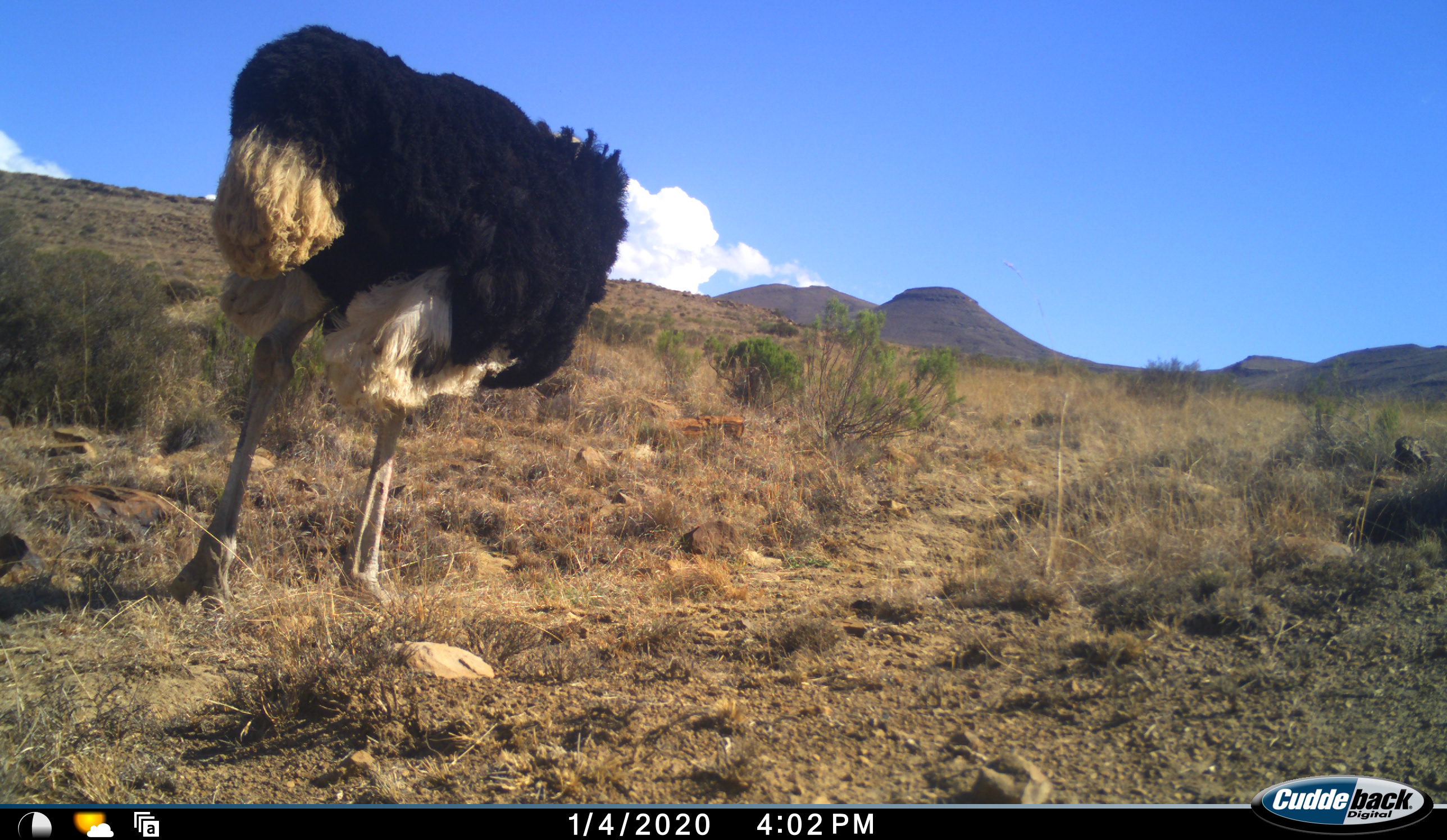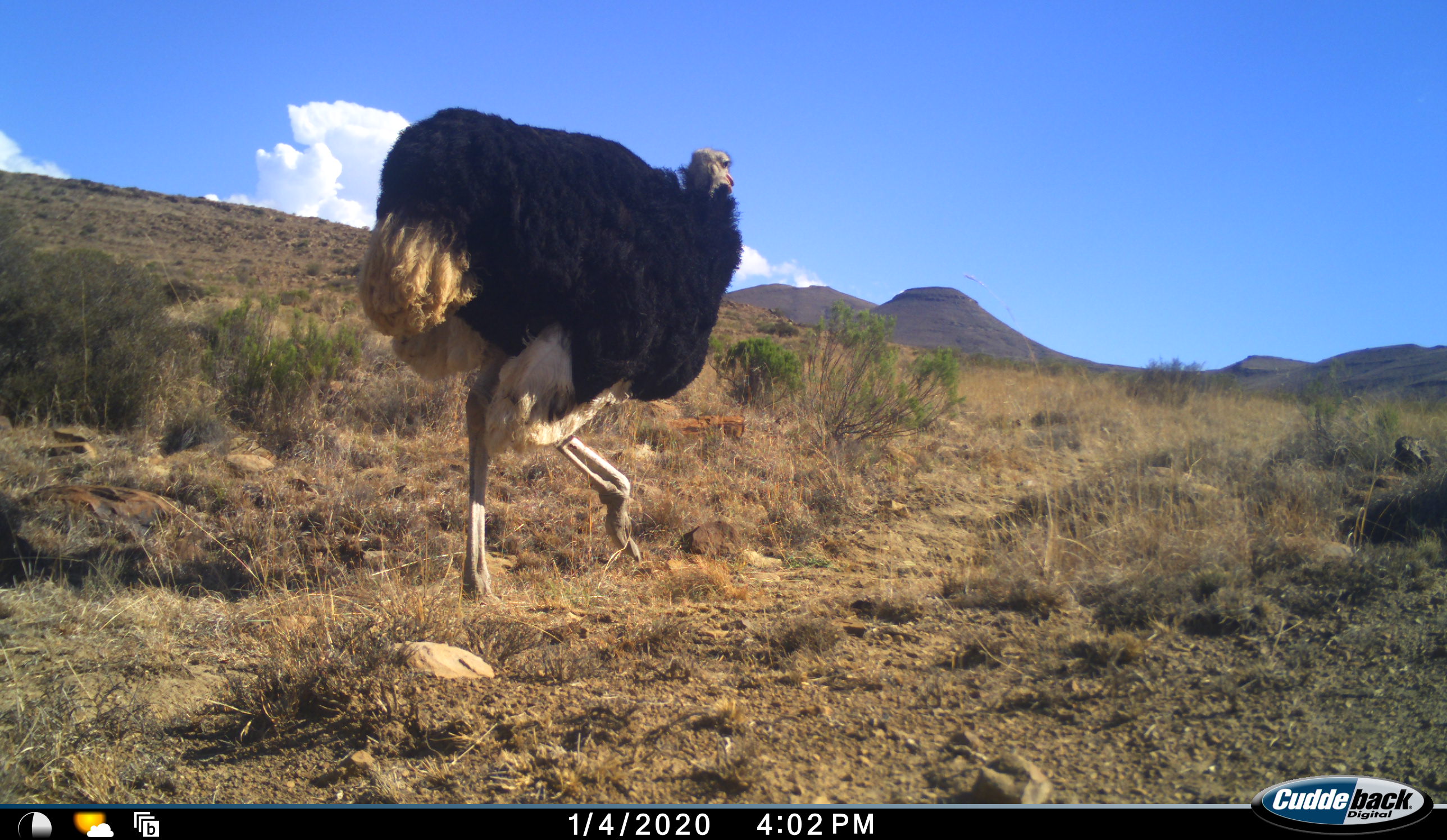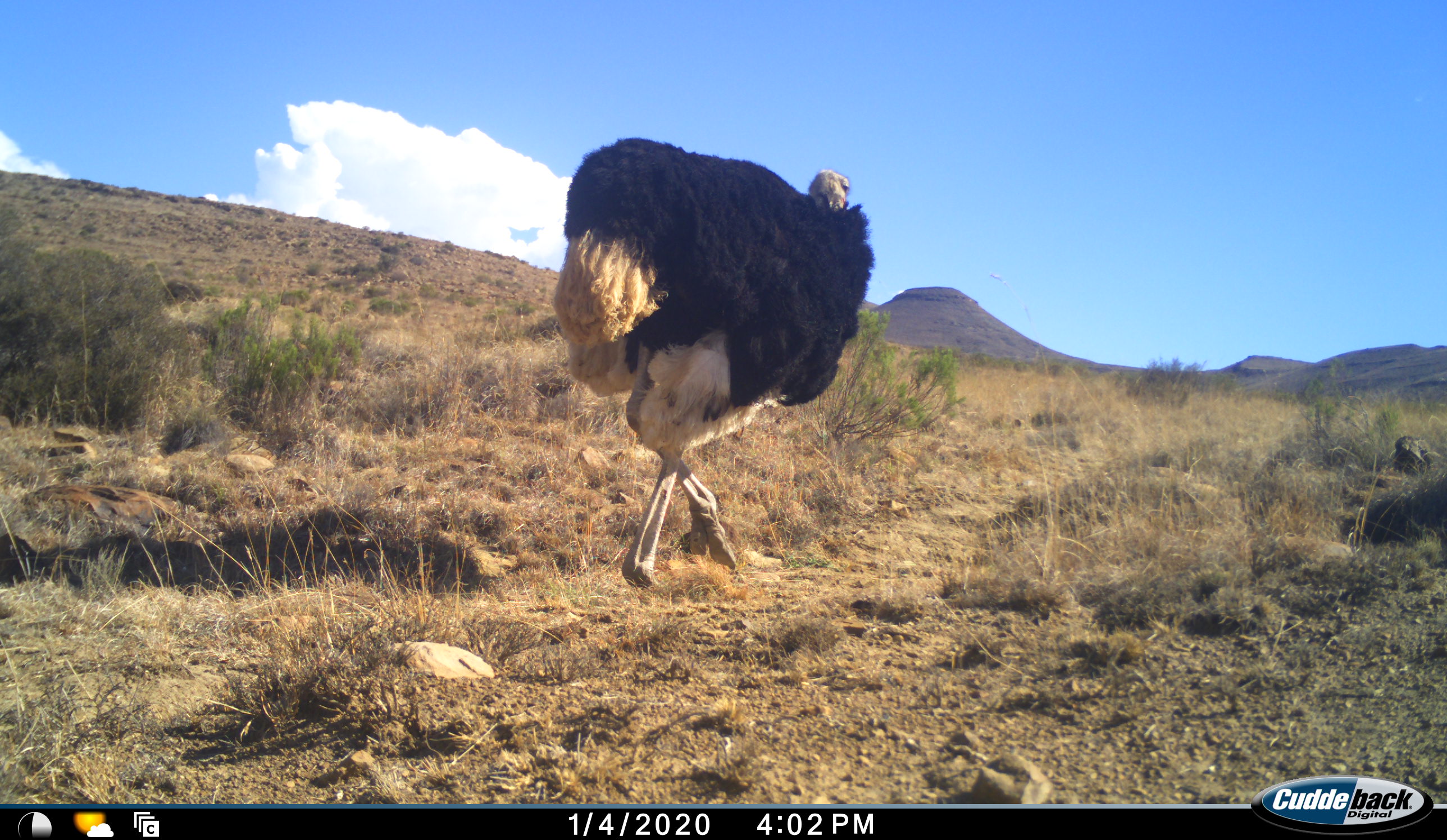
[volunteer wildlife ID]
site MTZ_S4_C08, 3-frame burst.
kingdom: Animalia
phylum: Chordata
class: Aves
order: Struthioniformes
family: Struthionidae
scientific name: Struthionidae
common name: ostrich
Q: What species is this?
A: Ostrich (Struthionidae).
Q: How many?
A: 1.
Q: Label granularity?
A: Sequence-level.